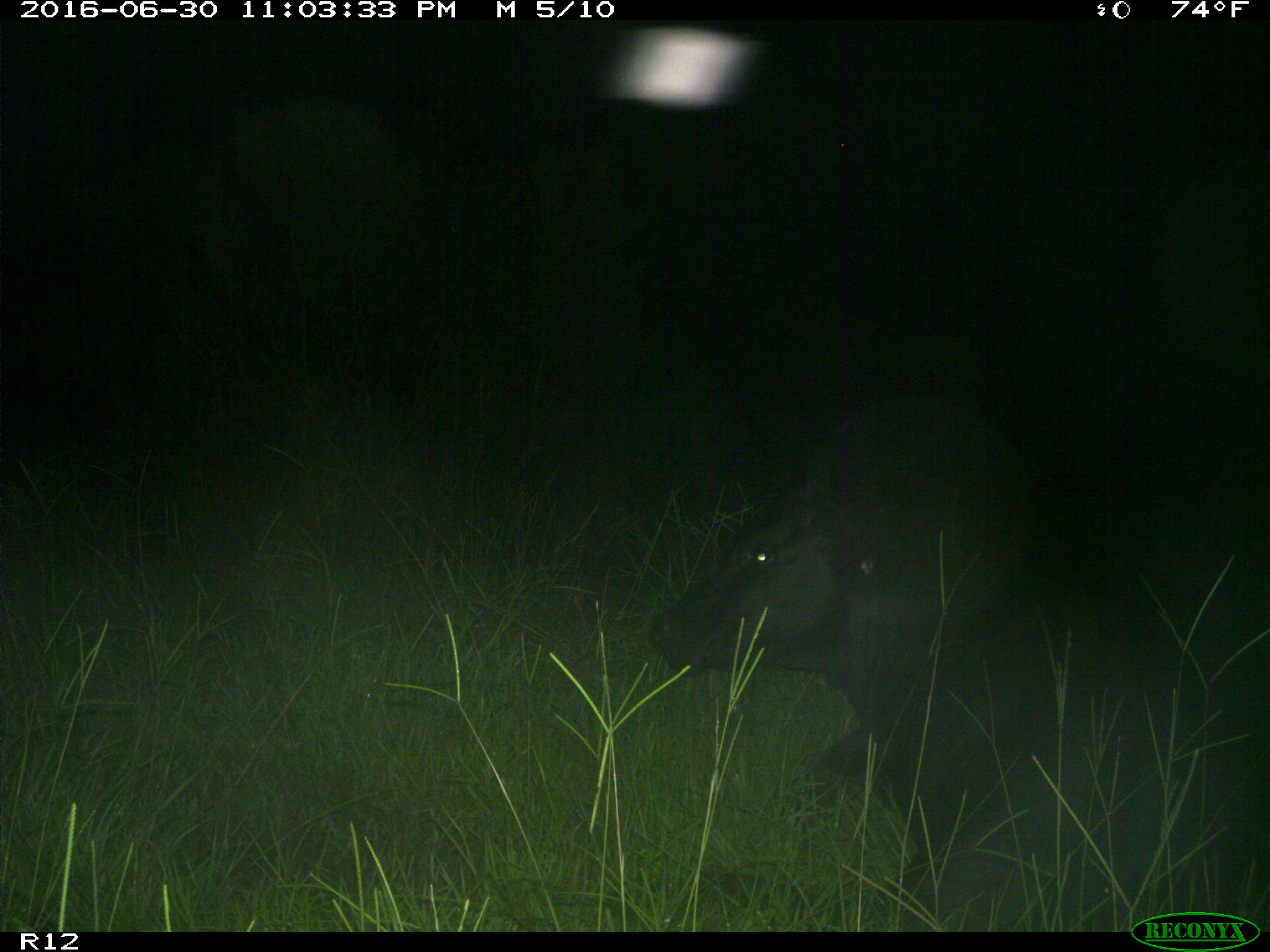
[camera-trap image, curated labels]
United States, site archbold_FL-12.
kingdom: Animalia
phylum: Chordata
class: Mammalia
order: Artiodactyla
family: Bovidae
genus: Bos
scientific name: Bos taurus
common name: domestic cow